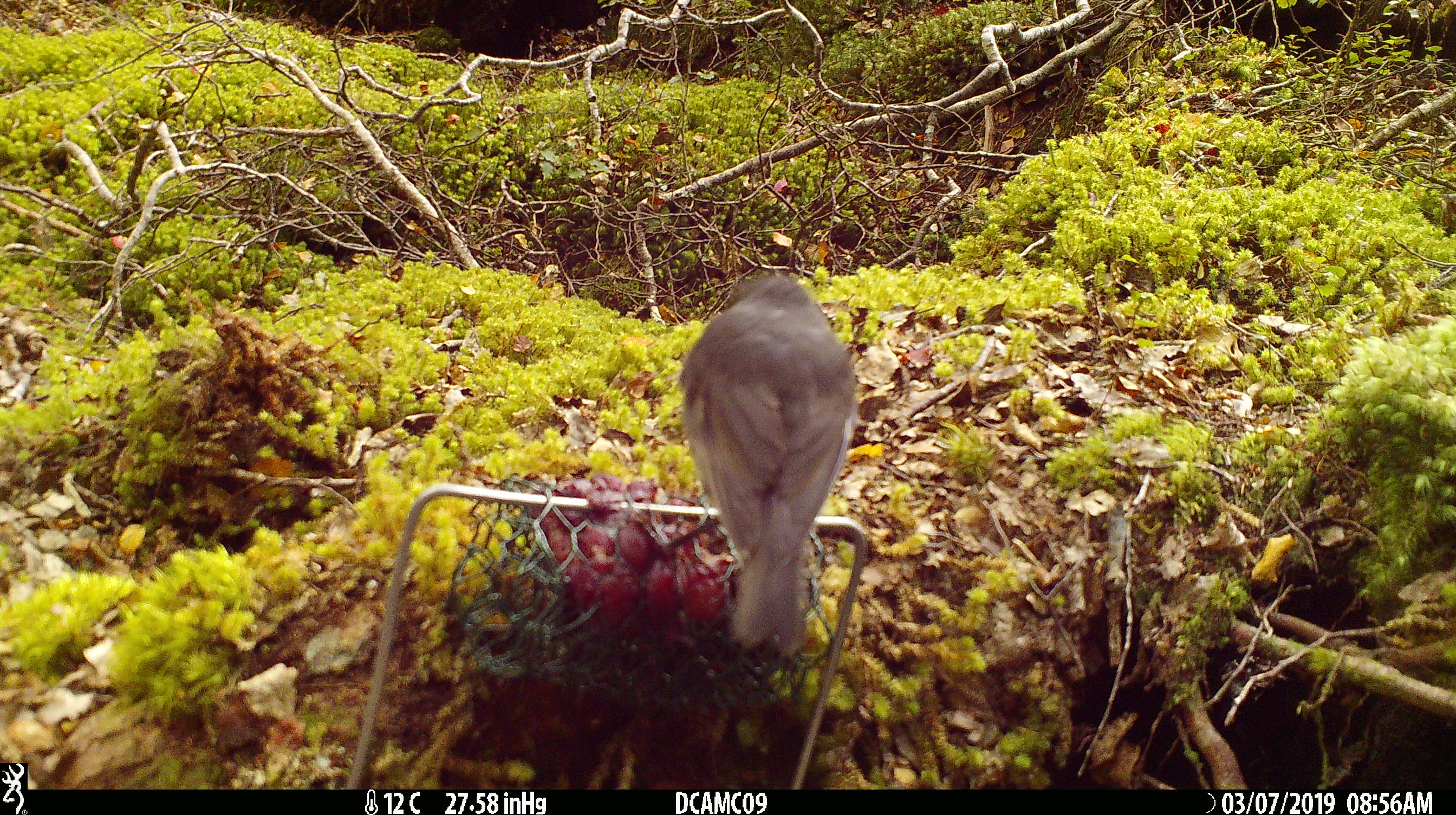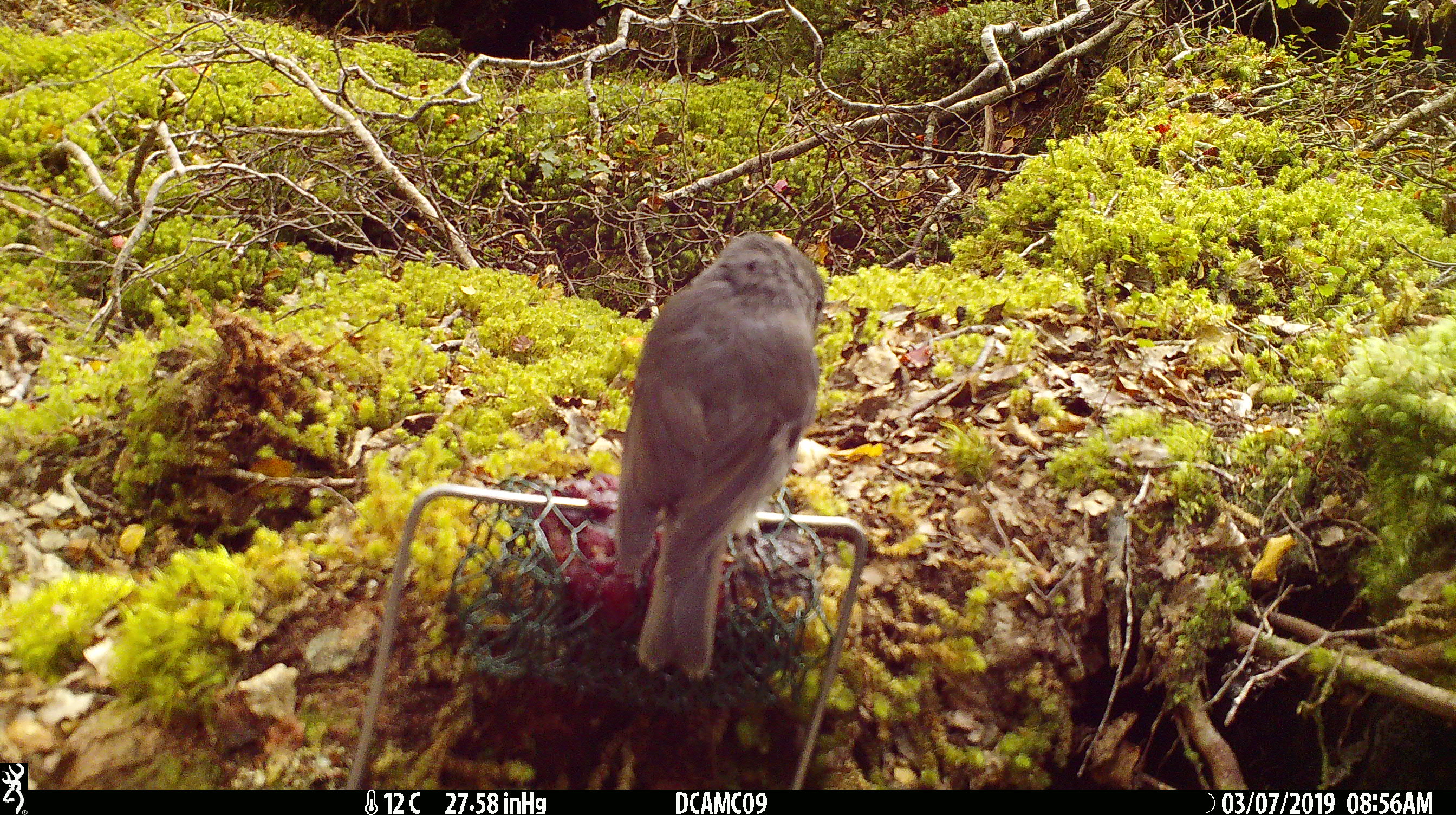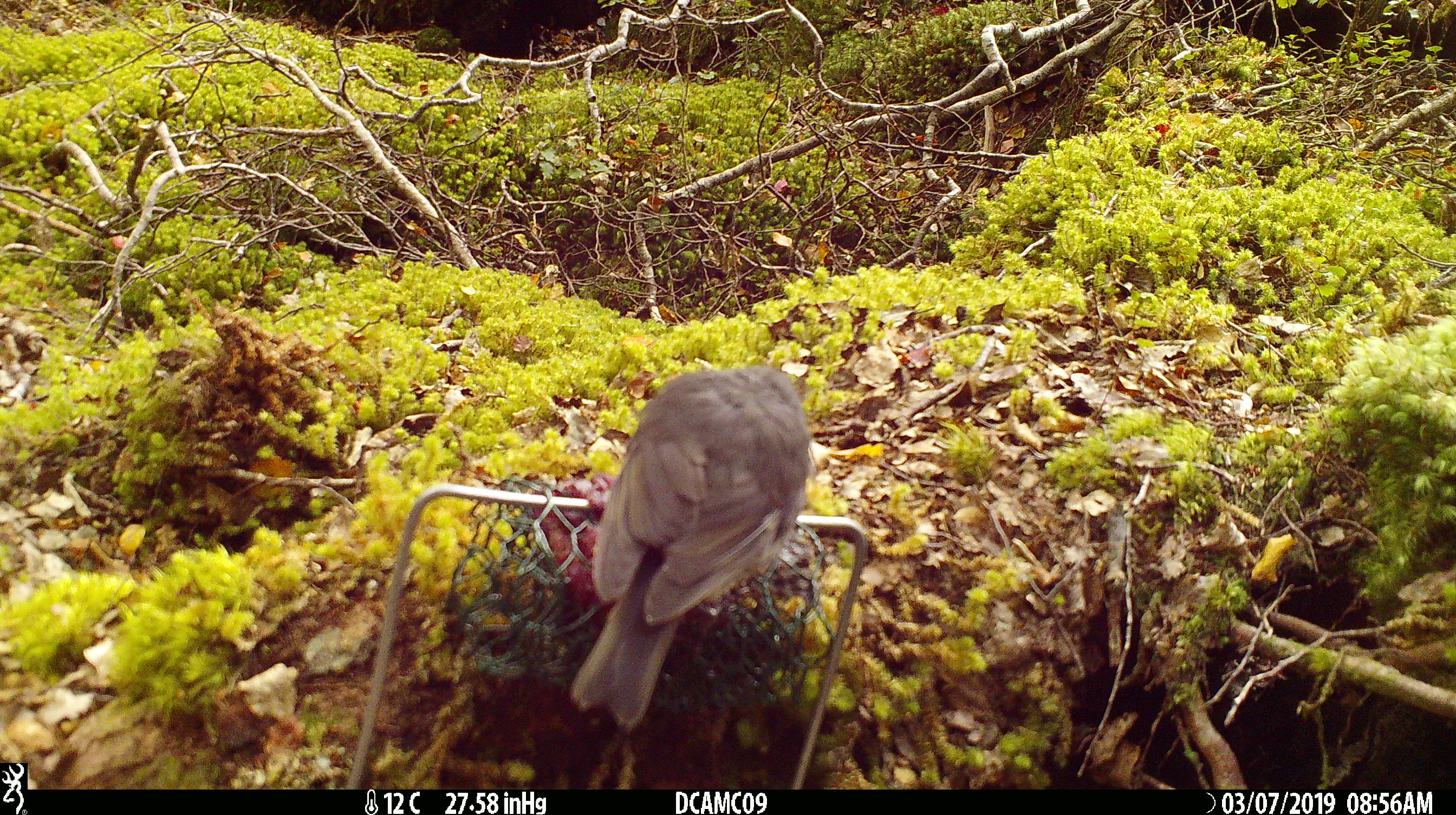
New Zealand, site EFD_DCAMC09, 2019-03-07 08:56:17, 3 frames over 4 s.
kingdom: Animalia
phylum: Chordata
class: Aves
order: Passeriformes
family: Petroicidae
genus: Petroica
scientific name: Petroica australis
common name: new zealand robin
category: robin